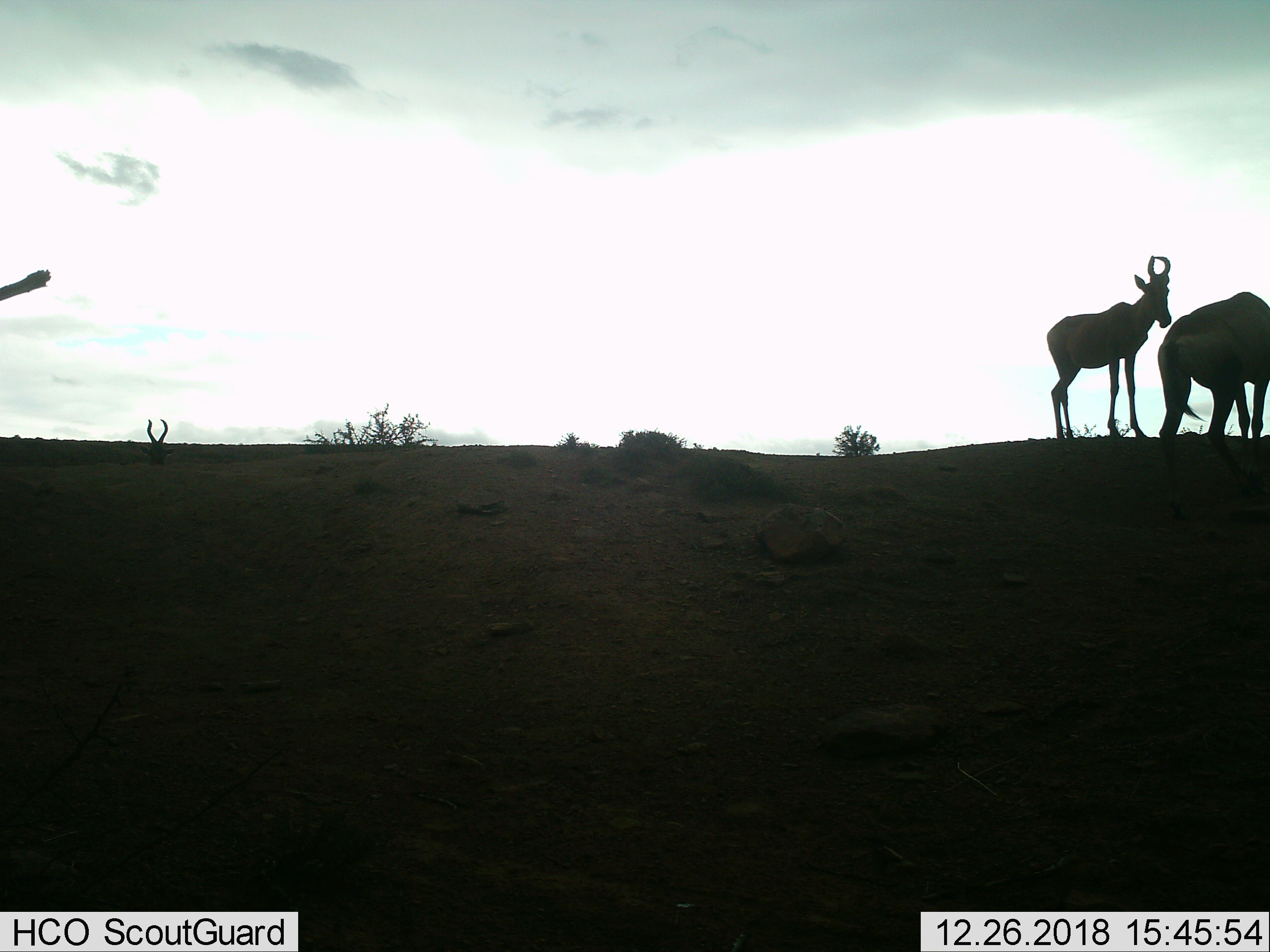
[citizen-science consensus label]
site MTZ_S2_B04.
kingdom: Animalia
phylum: Chordata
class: Mammalia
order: Artiodactyla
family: Bovidae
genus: Alcelaphus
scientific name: Alcelaphus buselaphus caama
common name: red hartebeest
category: hartebeestred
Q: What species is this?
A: Hartebeestred (red hartebeest) (Alcelaphus buselaphus caama).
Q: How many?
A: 2.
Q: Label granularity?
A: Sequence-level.